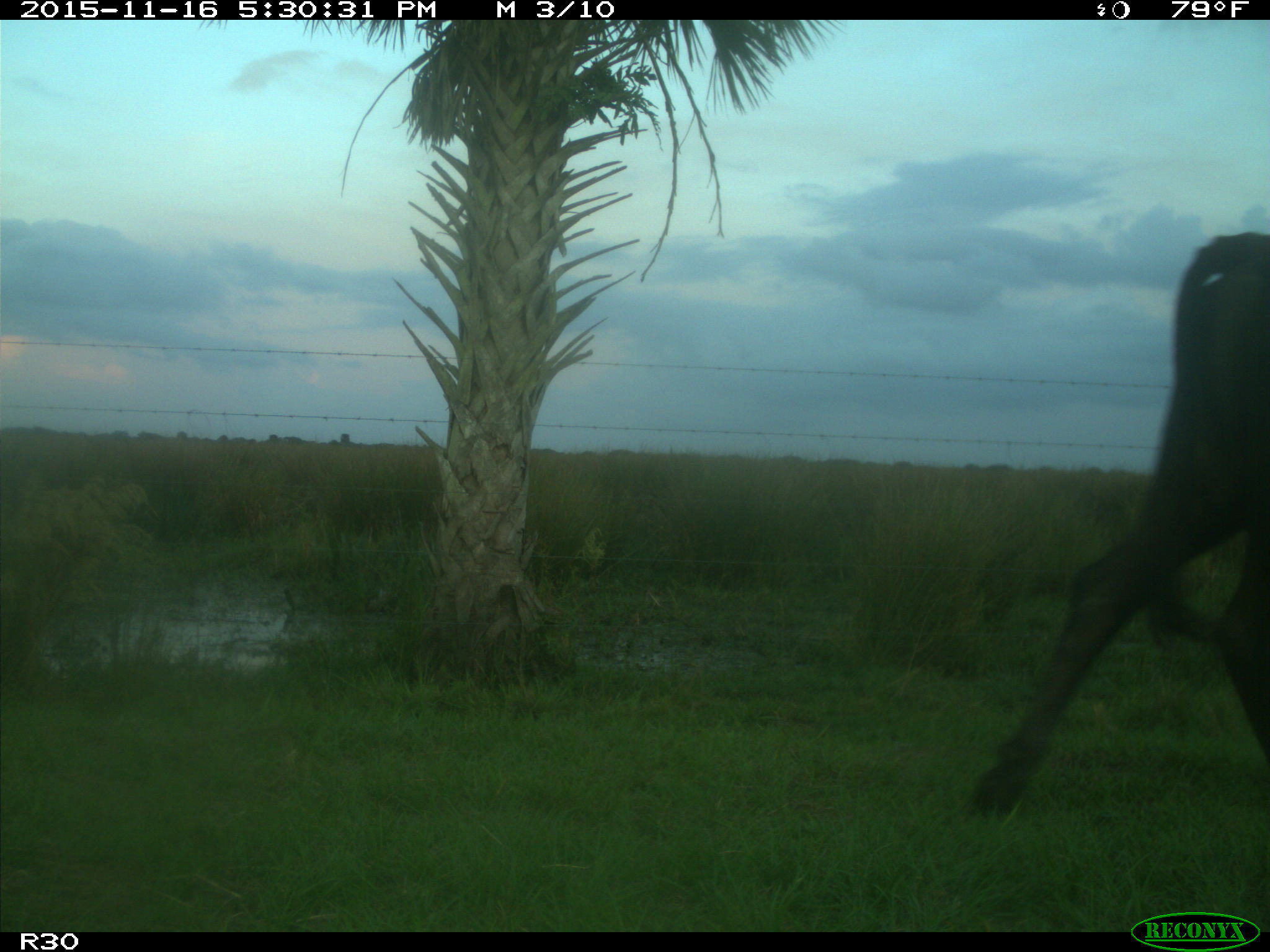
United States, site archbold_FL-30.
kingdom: Animalia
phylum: Chordata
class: Mammalia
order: Artiodactyla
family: Bovidae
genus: Bos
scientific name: Bos taurus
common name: domestic cow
Bos taurus (domestic cow).